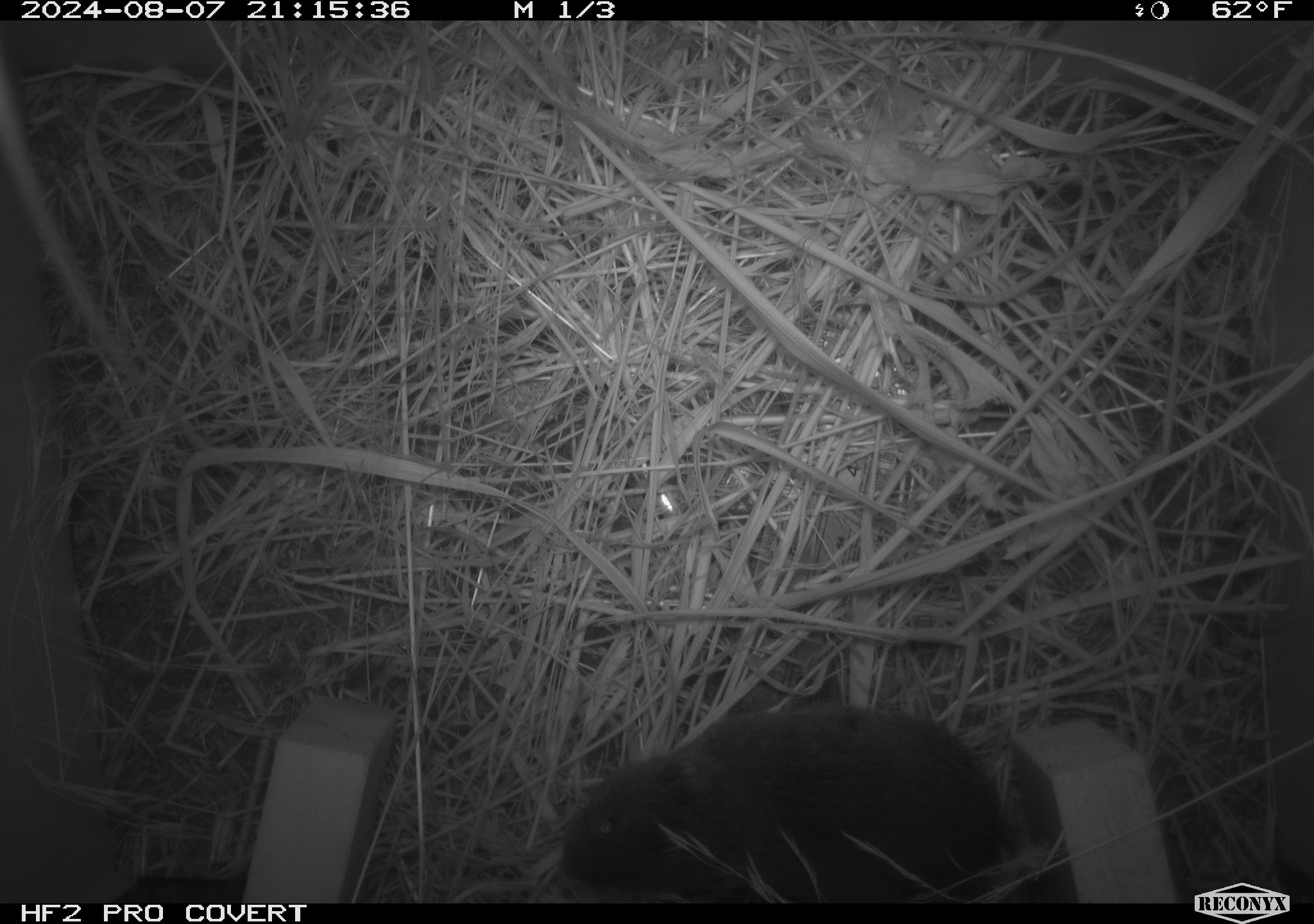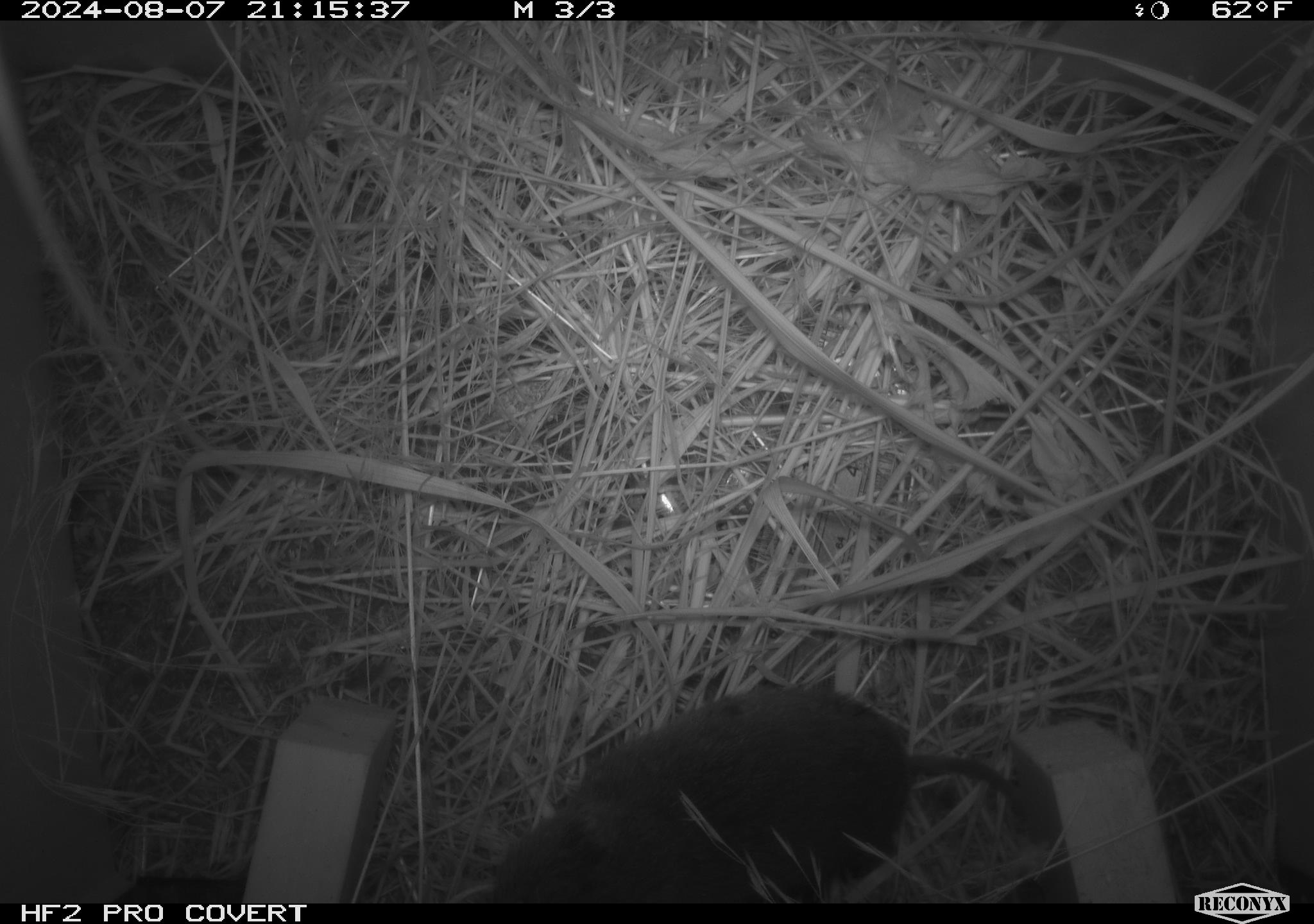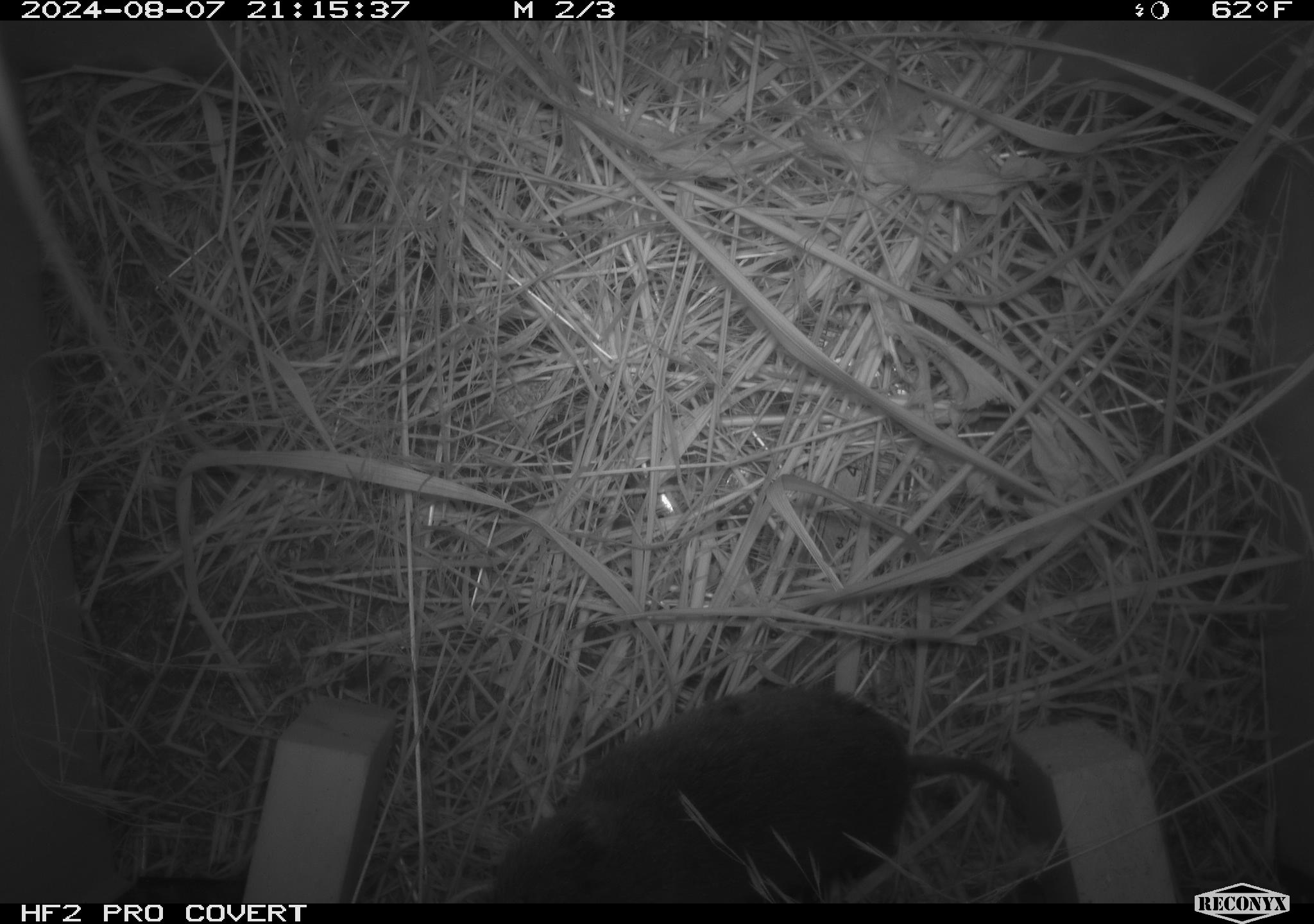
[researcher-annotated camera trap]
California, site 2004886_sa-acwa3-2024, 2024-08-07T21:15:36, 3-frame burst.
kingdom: Animalia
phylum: Chordata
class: Mammalia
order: Rodentia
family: Cricetidae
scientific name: Arvicolinae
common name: voles, lemmings, and muskrats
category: arvicolinae subfamily